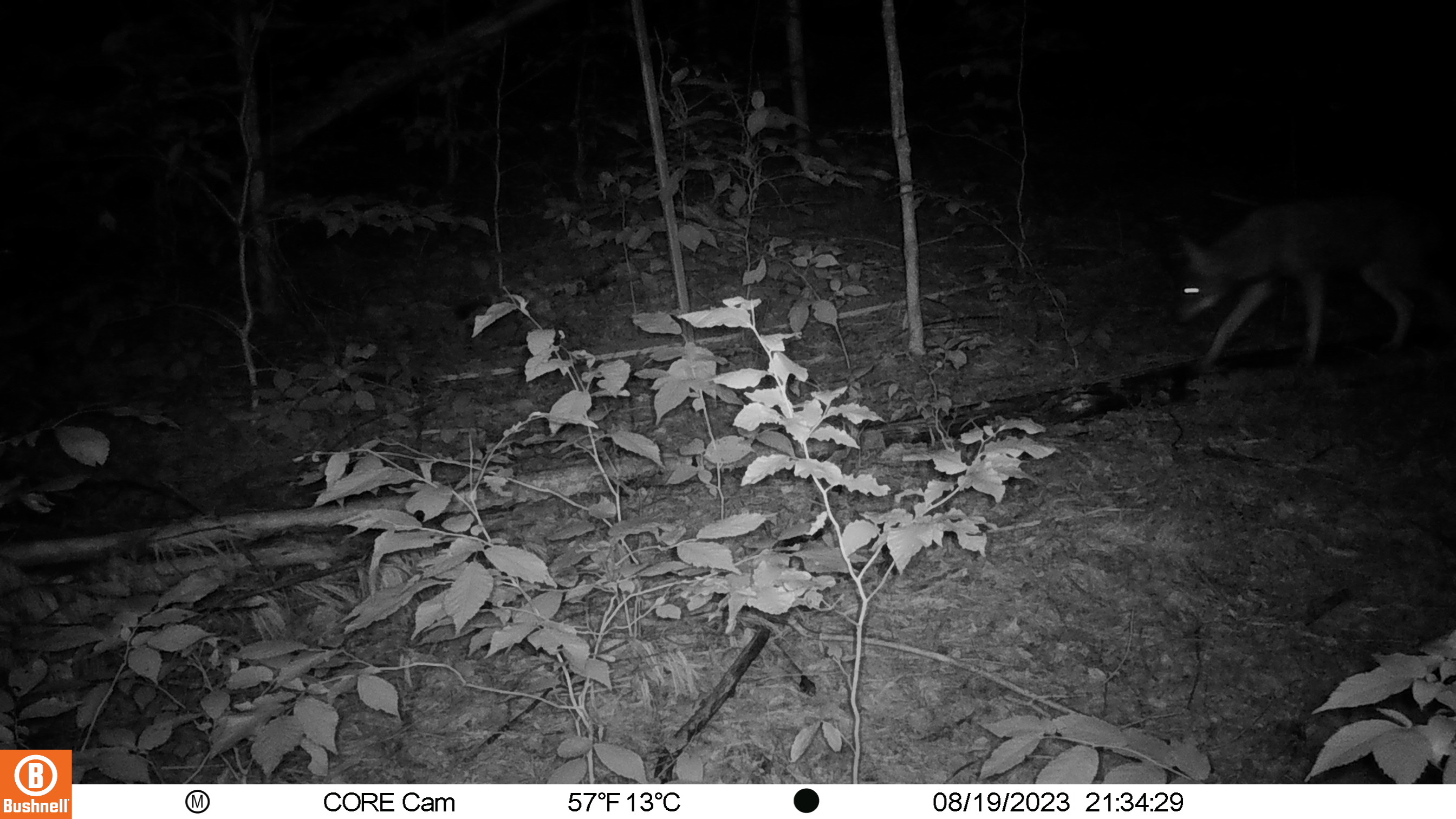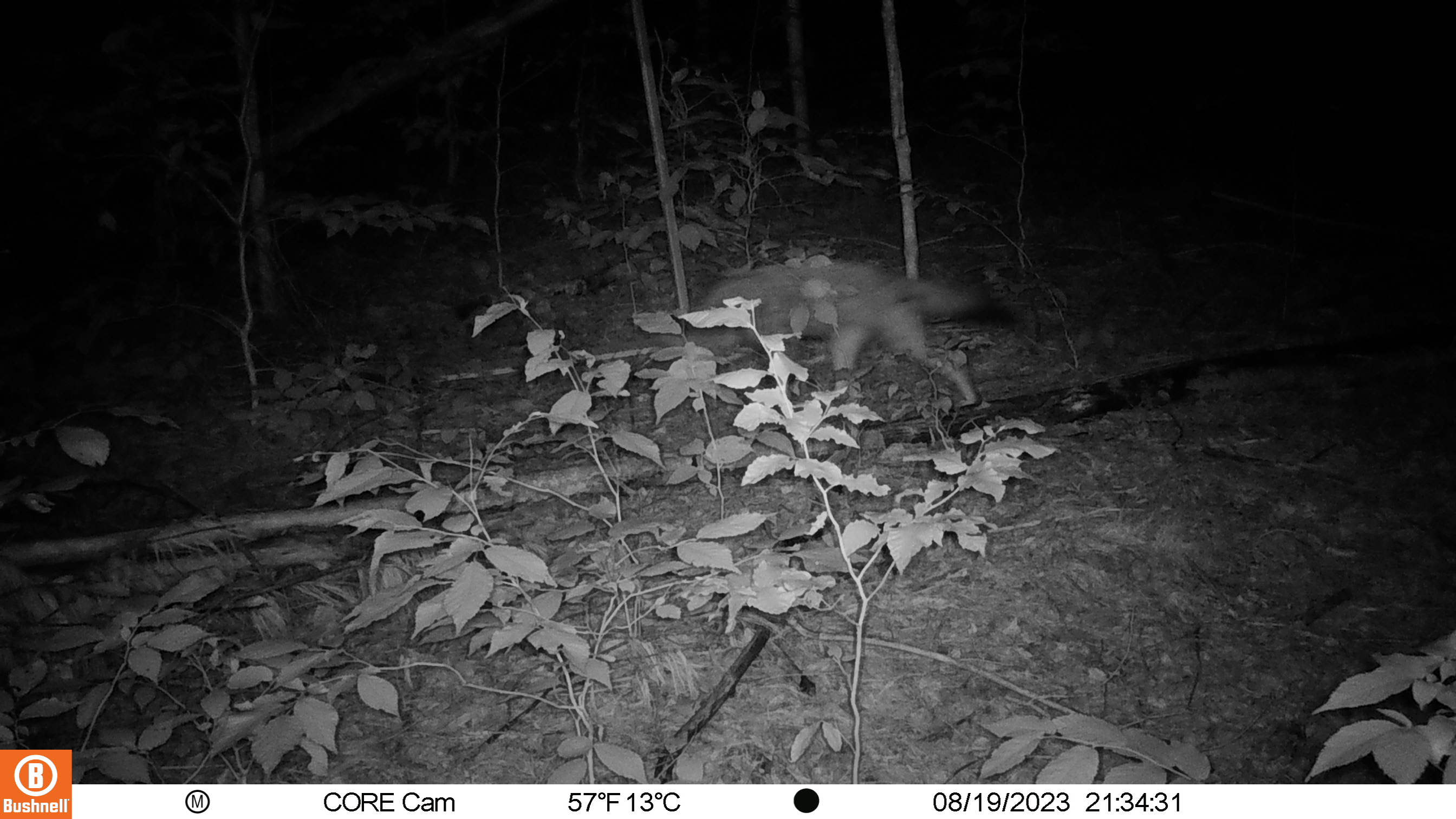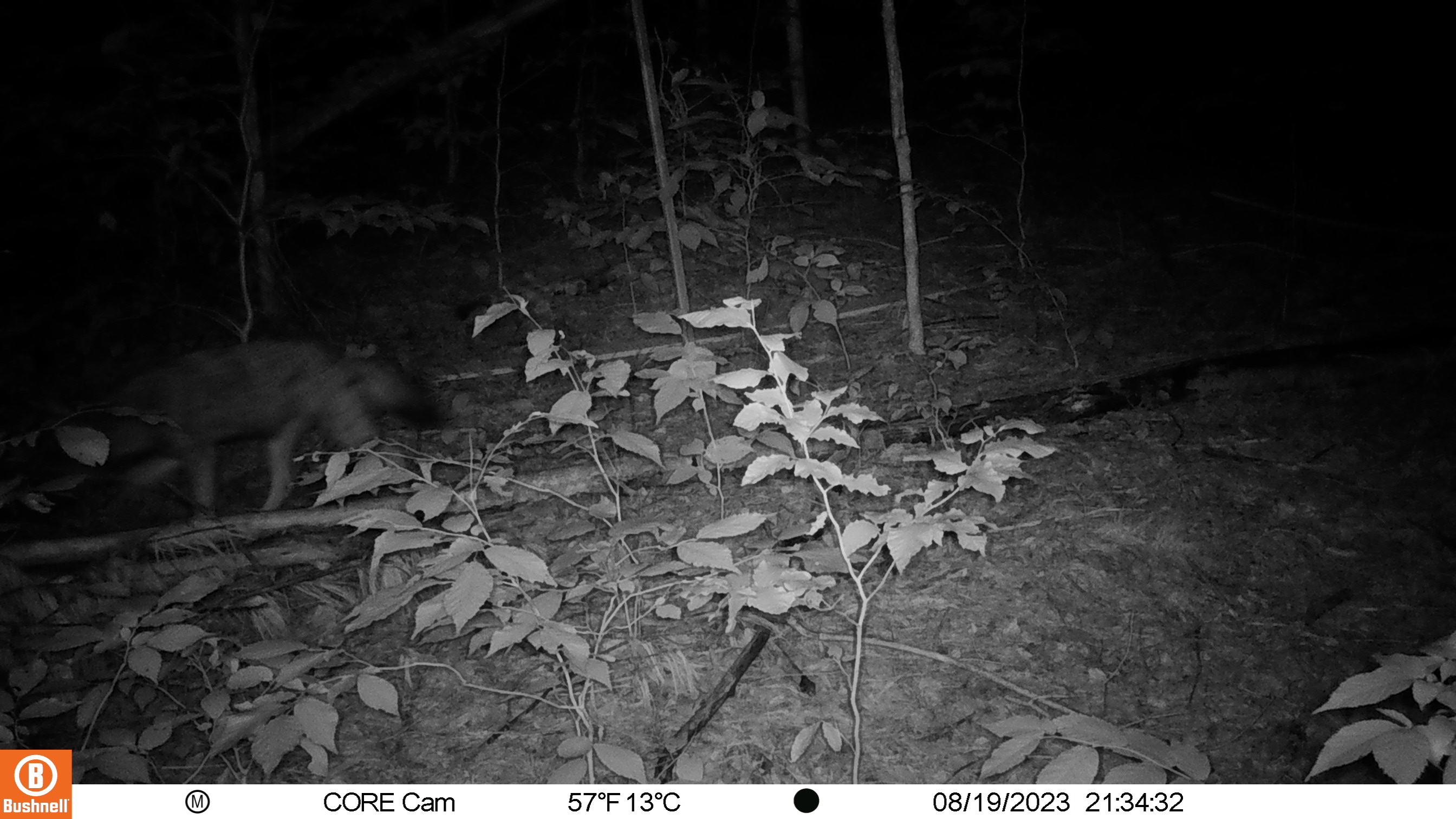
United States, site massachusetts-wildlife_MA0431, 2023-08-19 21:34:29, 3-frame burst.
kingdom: Animalia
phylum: Chordata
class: Mammalia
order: Carnivora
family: Canidae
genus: Canis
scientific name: Canis latrans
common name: coyote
Coyote (Canis latrans).